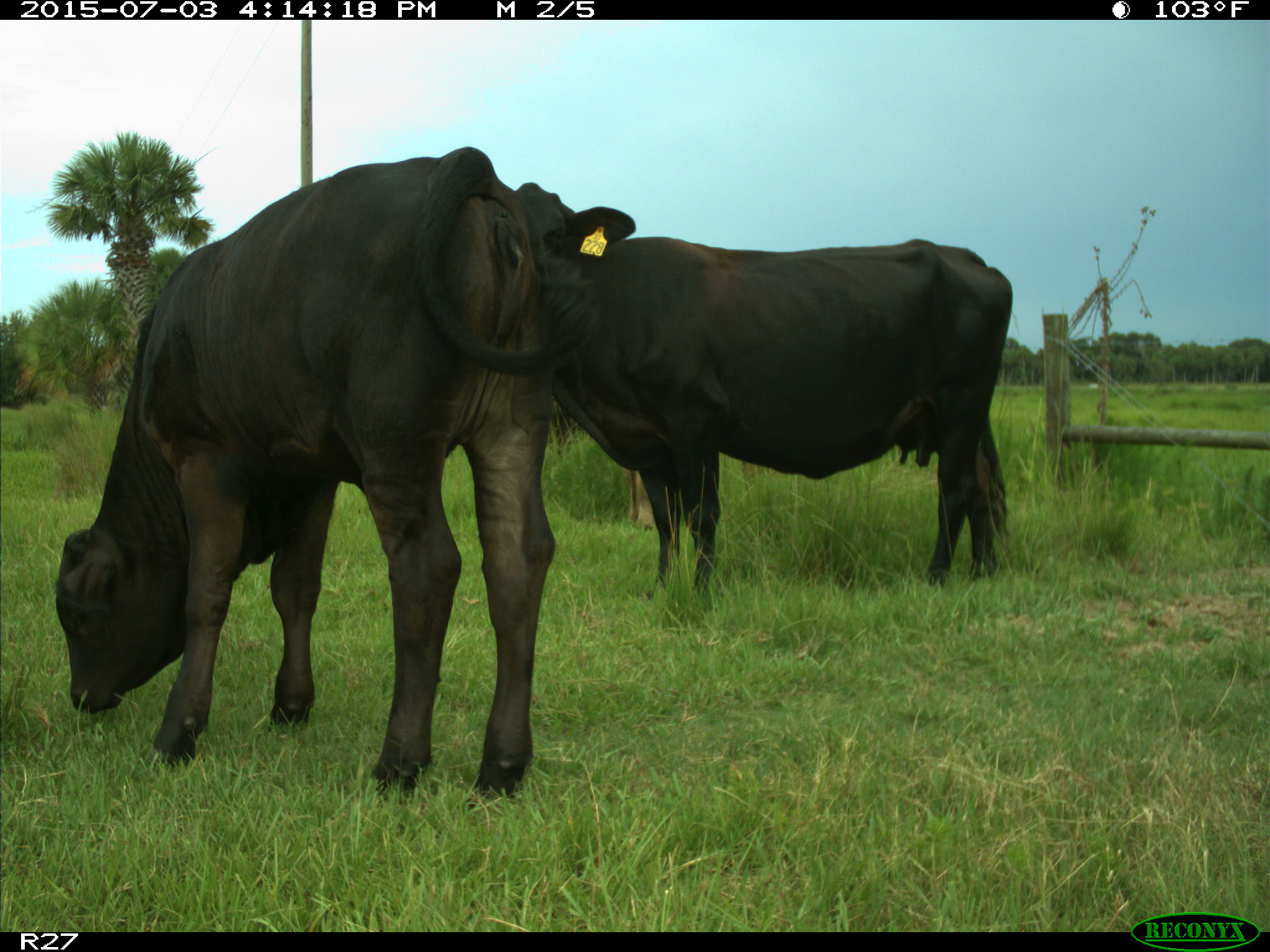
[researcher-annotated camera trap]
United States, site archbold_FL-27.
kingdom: Animalia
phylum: Chordata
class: Mammalia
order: Artiodactyla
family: Bovidae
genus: Bos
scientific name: Bos taurus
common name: domestic cow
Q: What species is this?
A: Bos taurus (domestic cow).